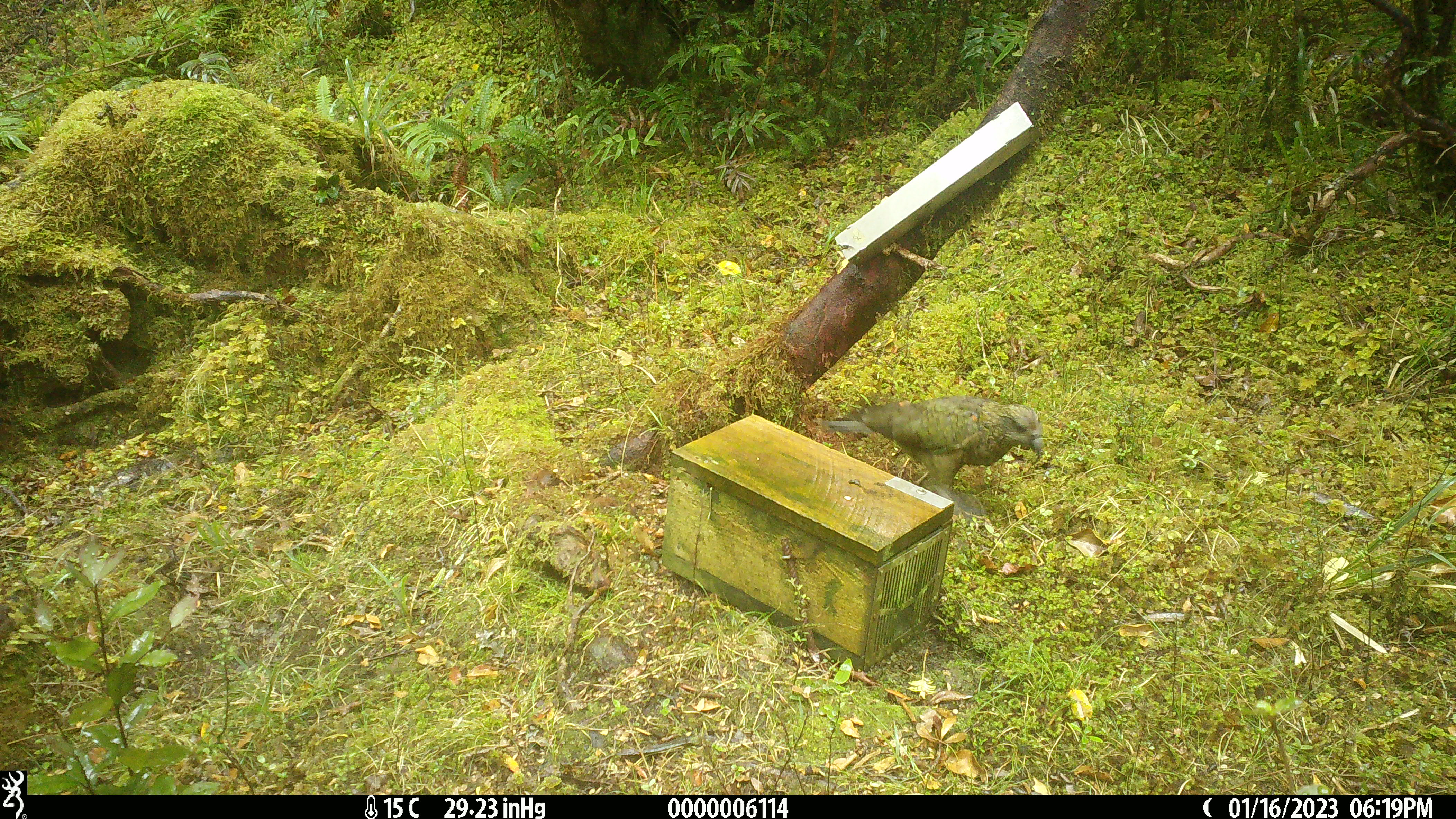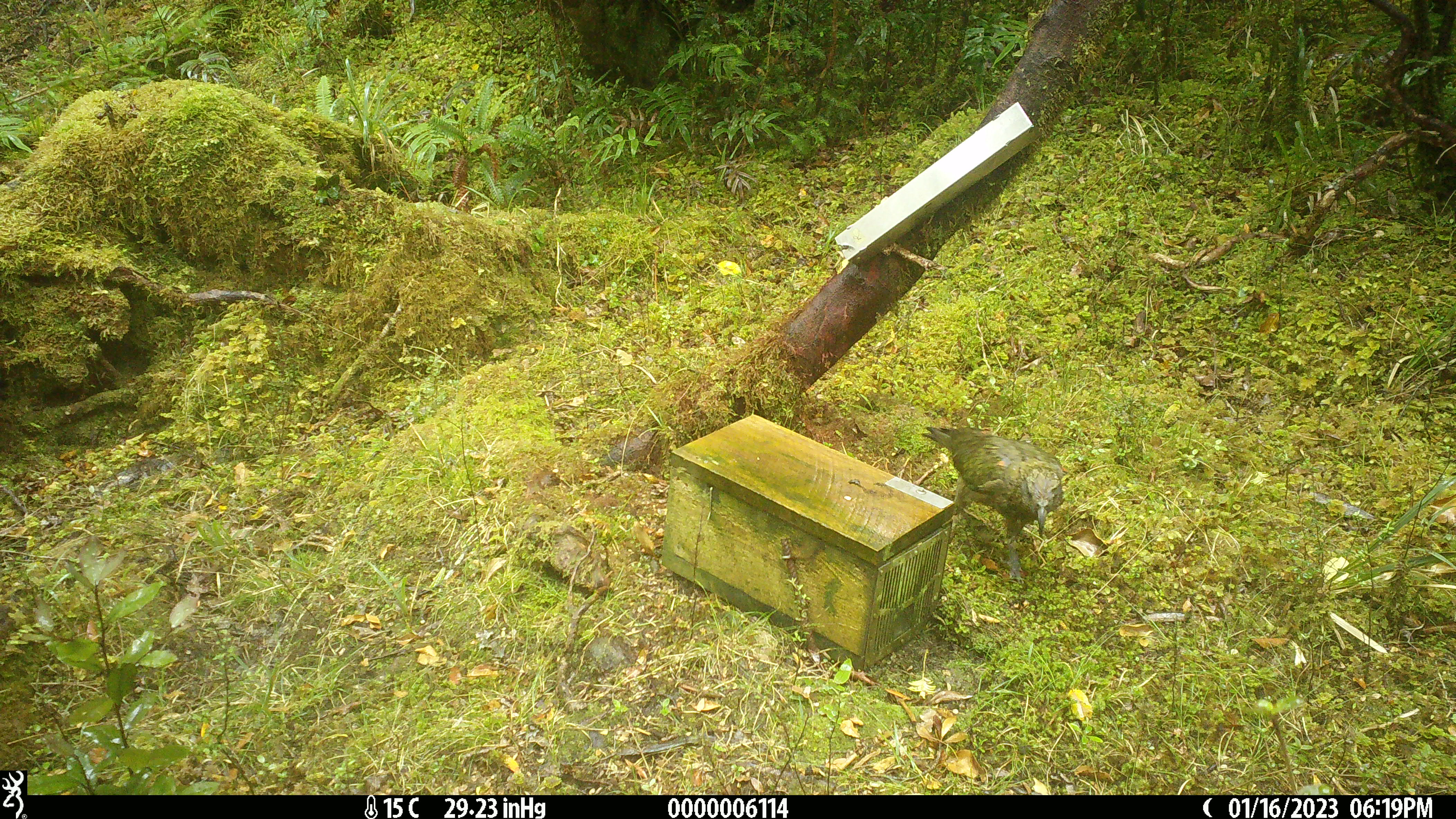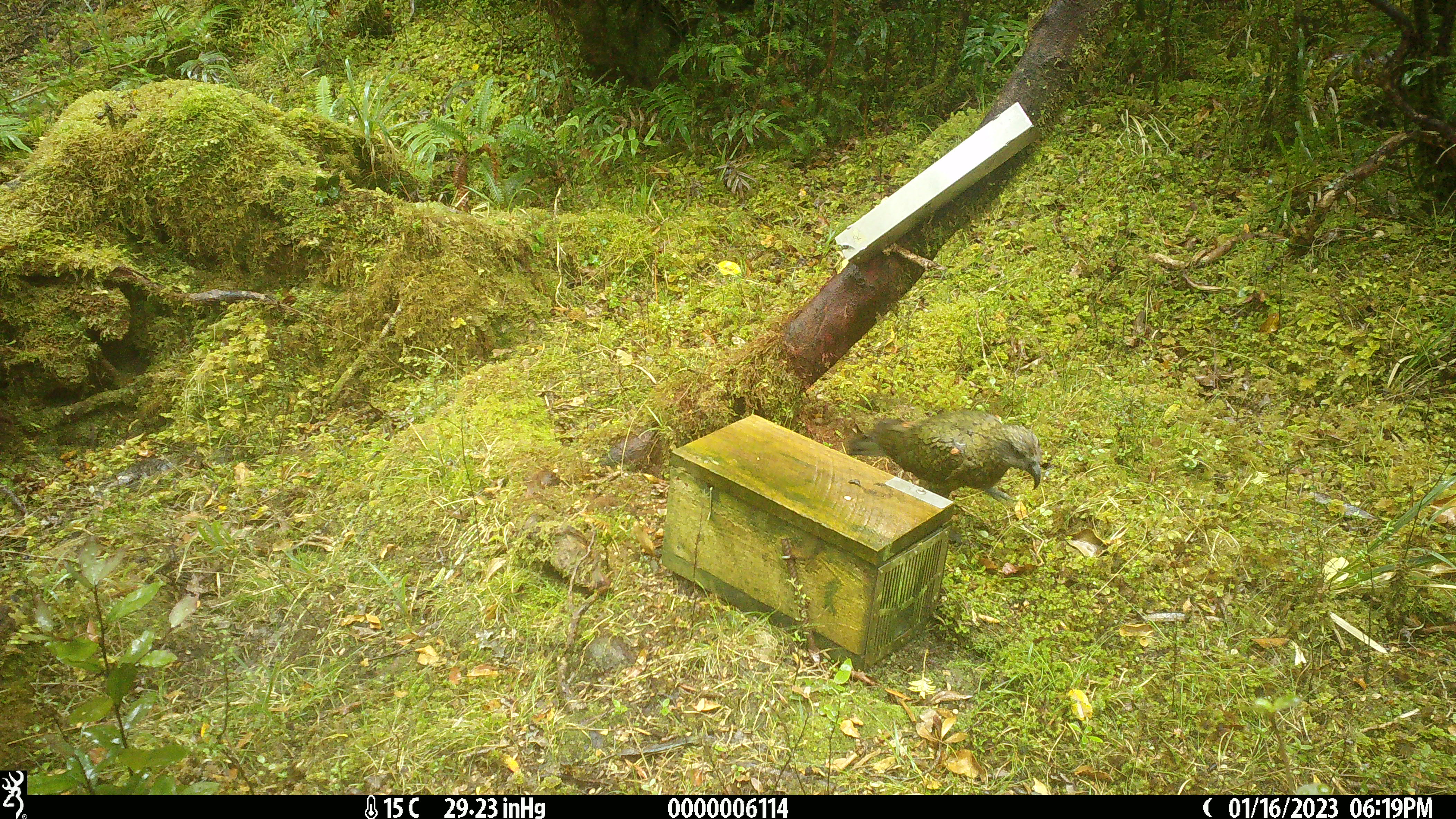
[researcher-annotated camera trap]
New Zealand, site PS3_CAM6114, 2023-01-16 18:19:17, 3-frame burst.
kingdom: Animalia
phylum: Chordata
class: Aves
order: Psittaciformes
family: Strigopidae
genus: Nestor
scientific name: Nestor notabilis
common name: kea